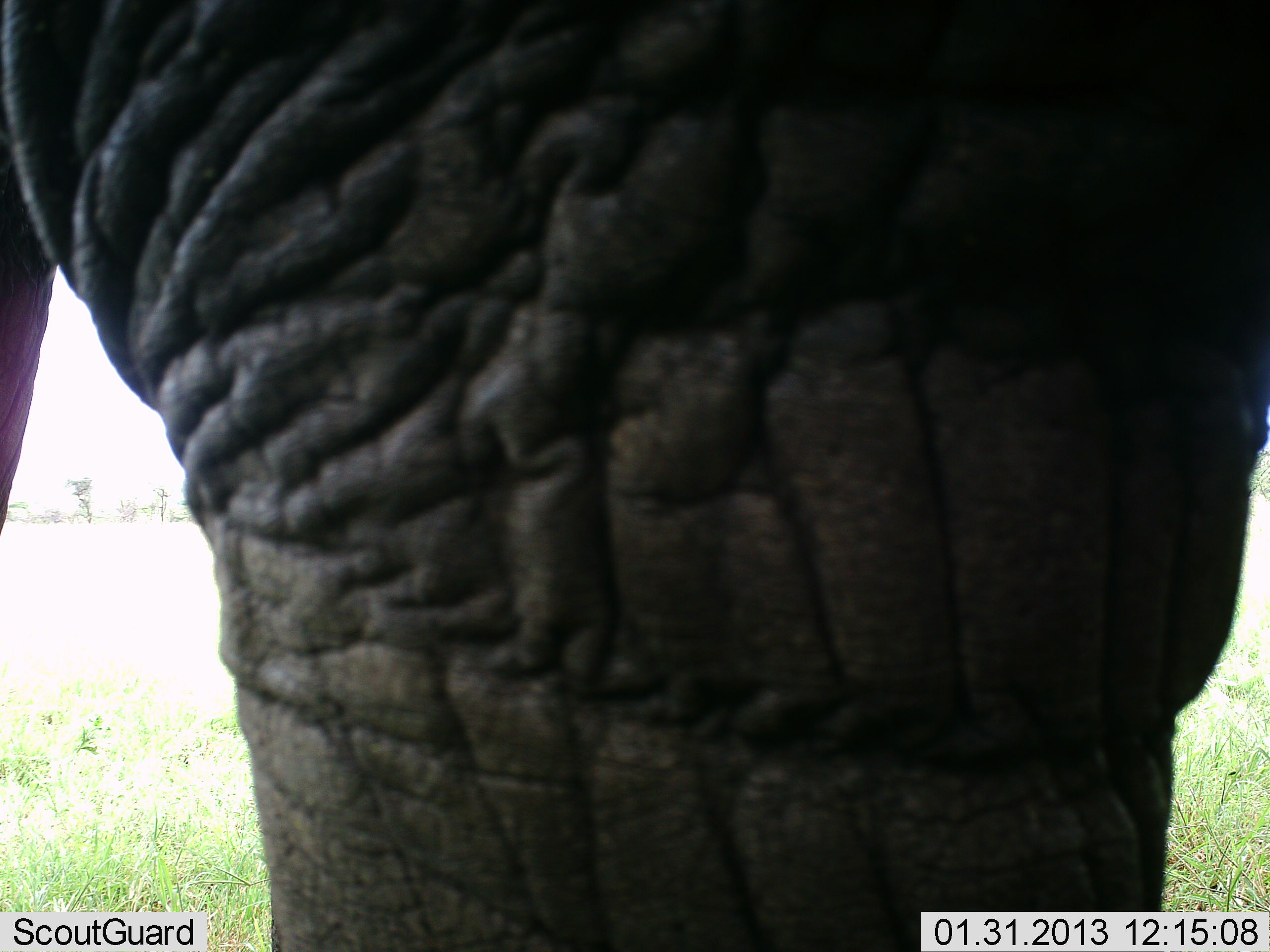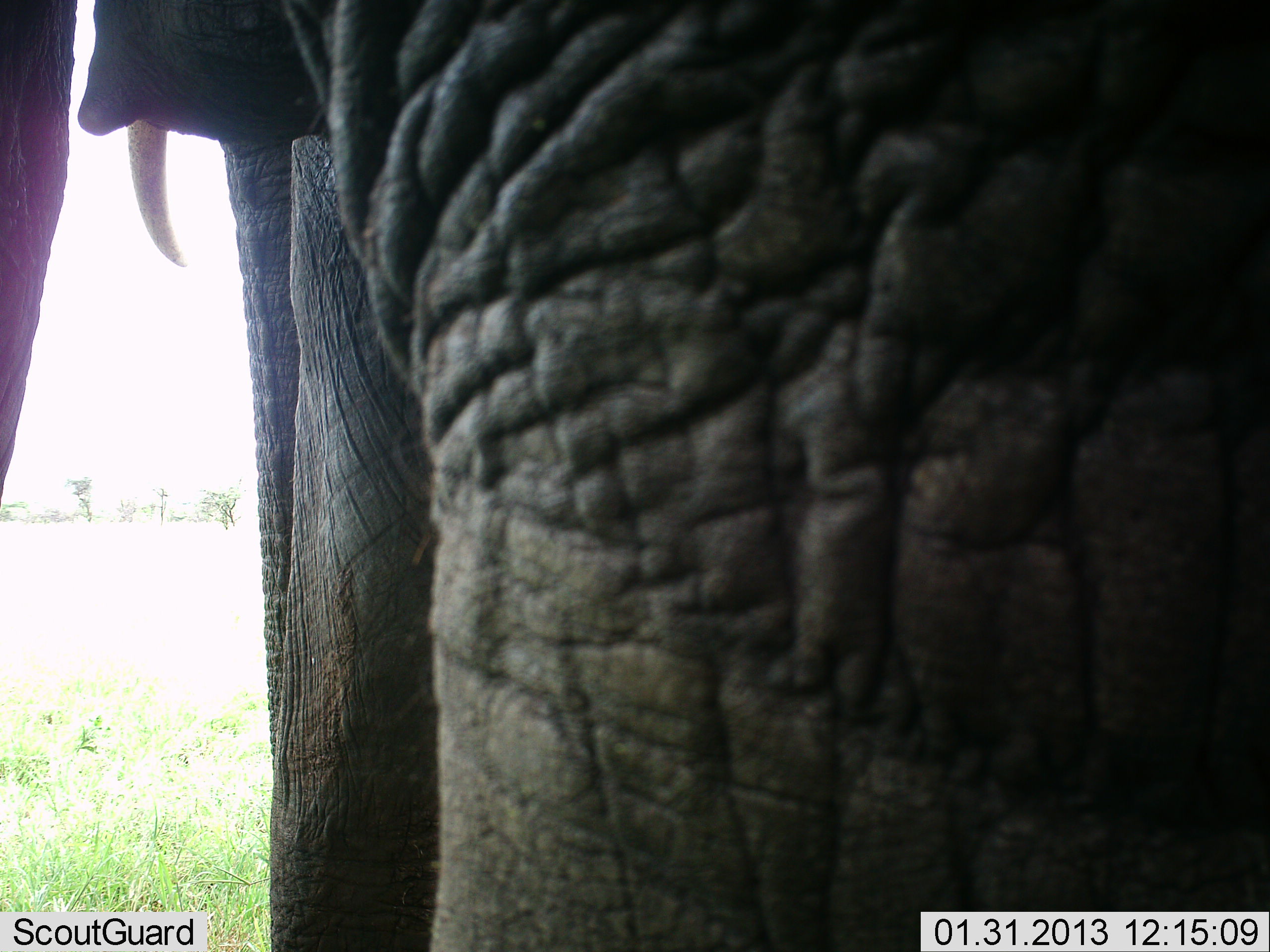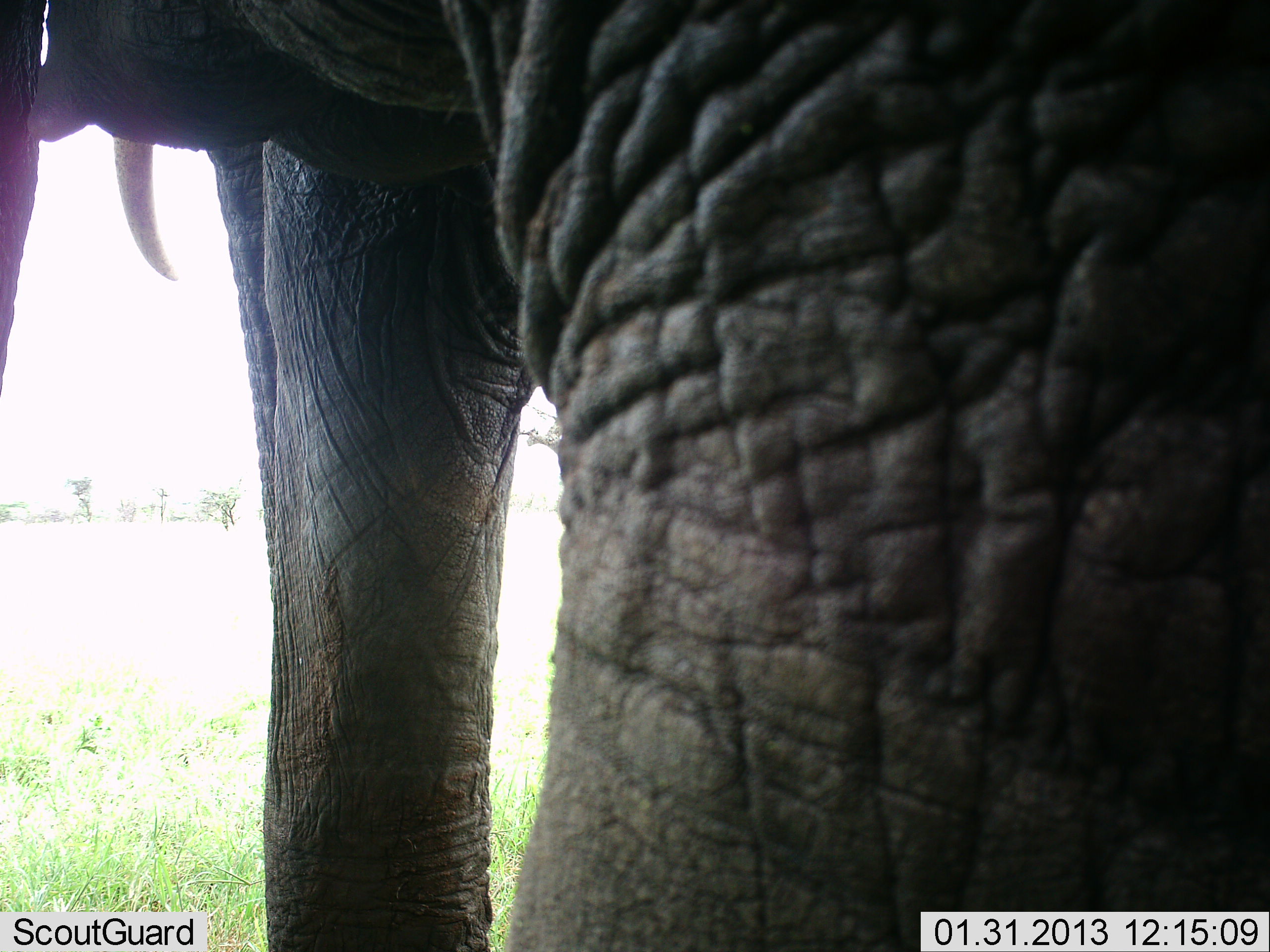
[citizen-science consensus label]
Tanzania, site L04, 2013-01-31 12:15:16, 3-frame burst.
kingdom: Animalia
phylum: Chordata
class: Mammalia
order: Proboscidea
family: Elephantidae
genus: Loxodonta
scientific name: Loxodonta africana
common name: african bush elephant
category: elephant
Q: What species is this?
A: Elephant (african bush elephant) (Loxodonta africana).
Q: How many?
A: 1.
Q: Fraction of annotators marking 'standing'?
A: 67%.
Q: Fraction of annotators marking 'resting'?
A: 0%.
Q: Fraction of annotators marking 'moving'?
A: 33%.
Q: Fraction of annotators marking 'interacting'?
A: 0%.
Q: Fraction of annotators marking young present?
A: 0%.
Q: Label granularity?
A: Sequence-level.